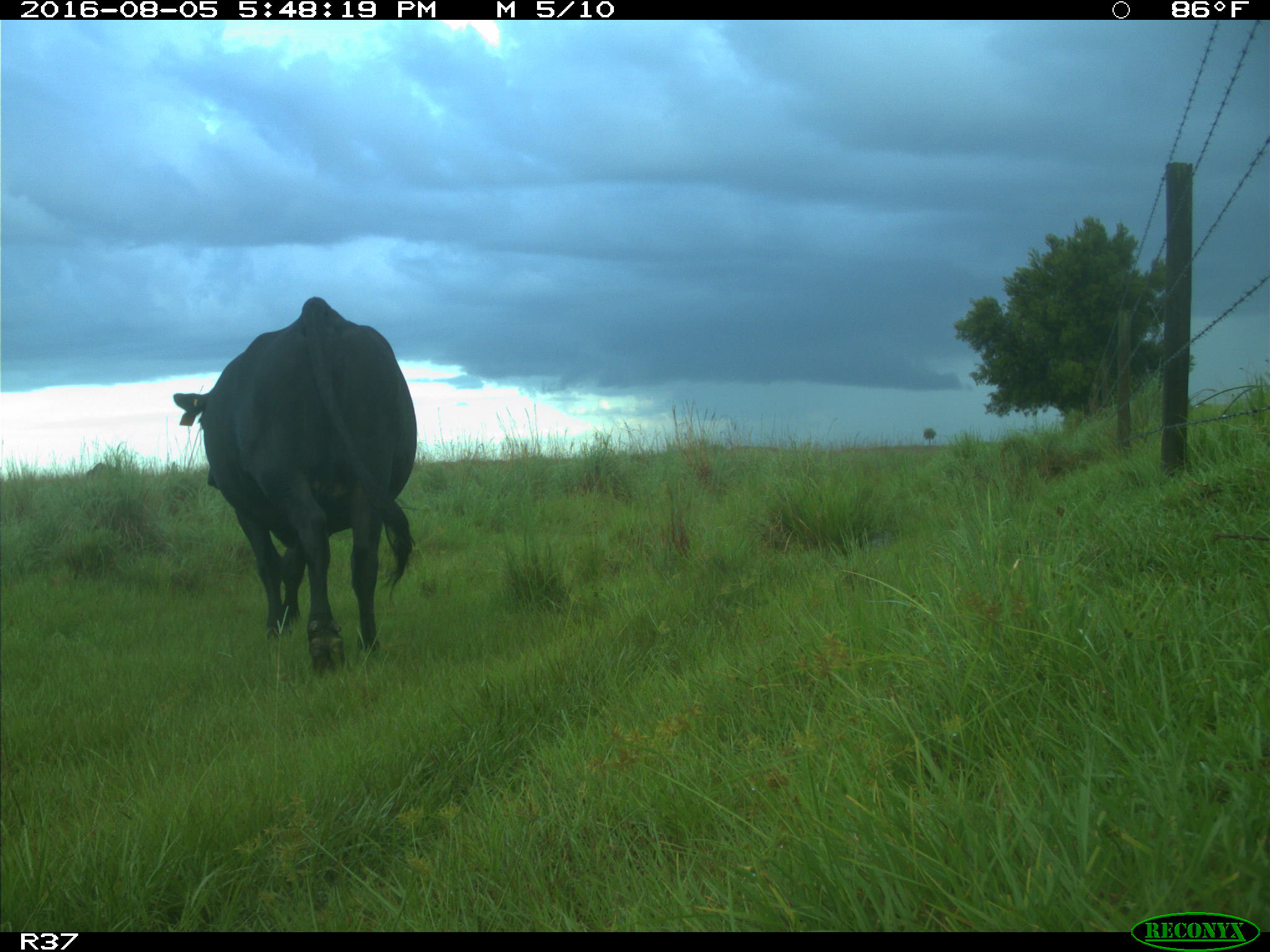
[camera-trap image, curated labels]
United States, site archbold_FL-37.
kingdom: Animalia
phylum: Chordata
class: Mammalia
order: Artiodactyla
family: Bovidae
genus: Bos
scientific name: Bos taurus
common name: domestic cow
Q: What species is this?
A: Bos taurus (domestic cow).